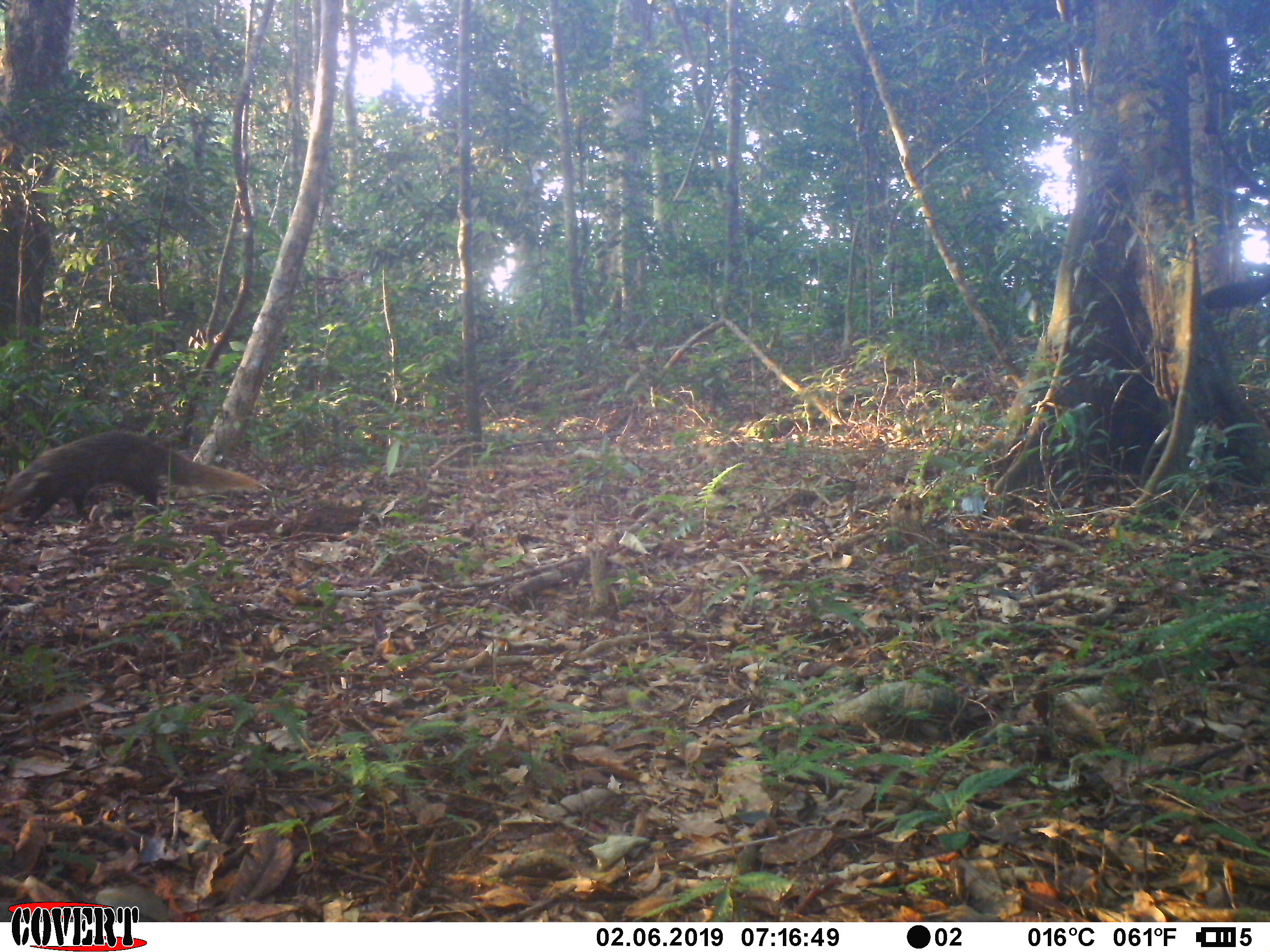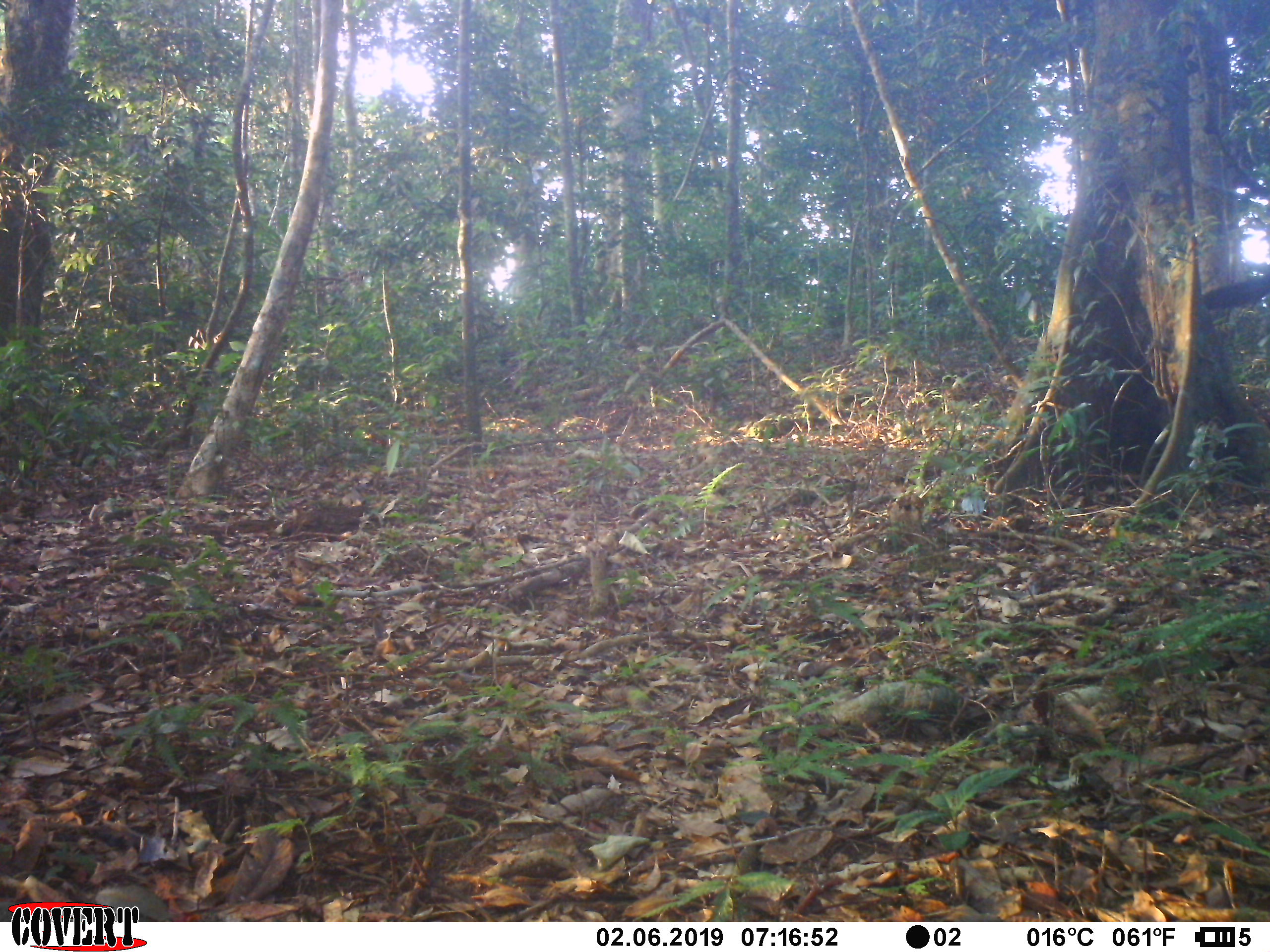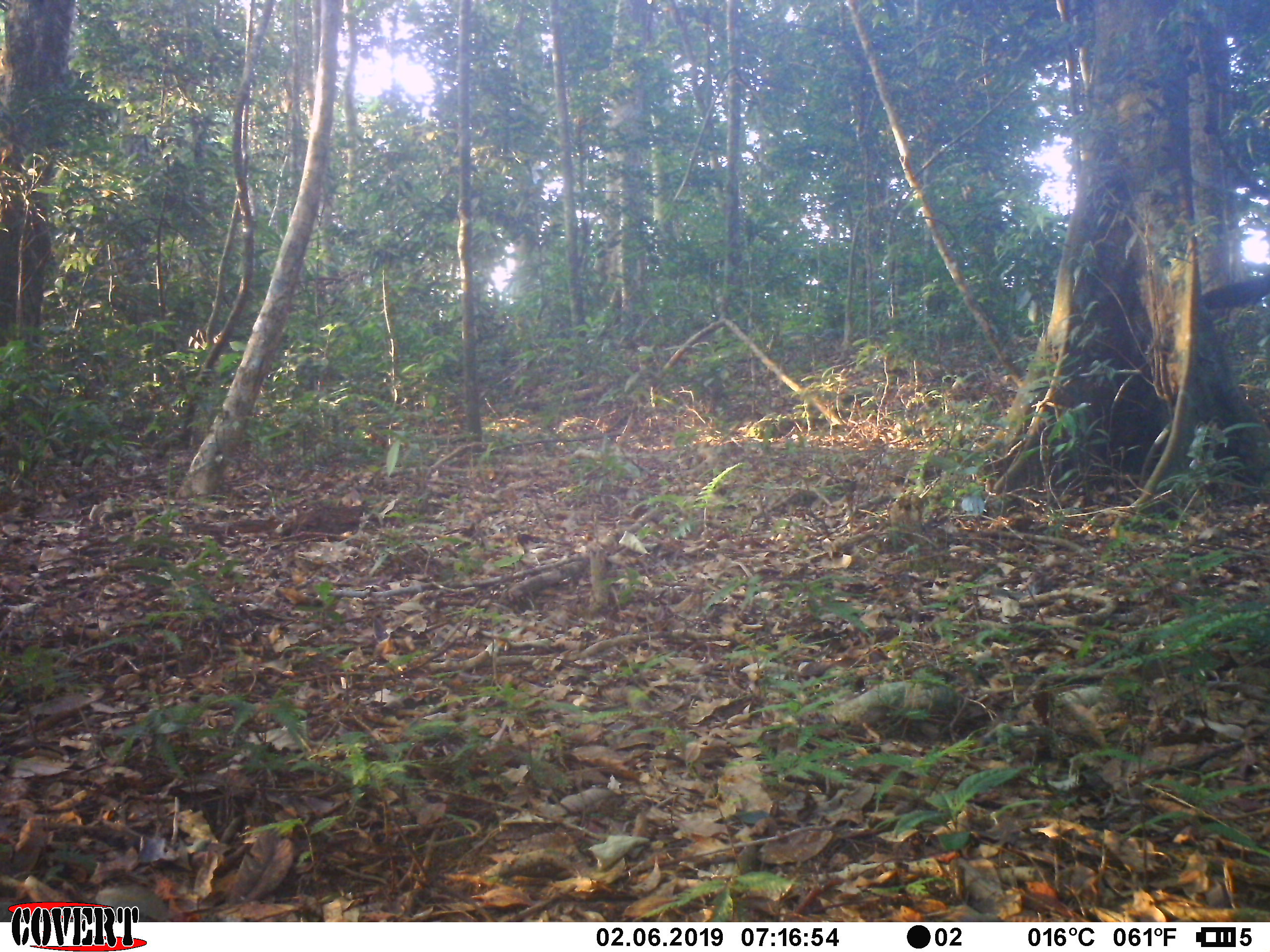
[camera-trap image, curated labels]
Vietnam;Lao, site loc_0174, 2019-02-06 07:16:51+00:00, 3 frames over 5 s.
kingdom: Animalia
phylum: Chordata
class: Mammalia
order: Carnivora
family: Herpestidae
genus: Urva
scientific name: Urva urva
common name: crab-eating mongoose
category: crab eating mongoose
Crab eating mongoose (crab-eating mongoose) (Urva urva). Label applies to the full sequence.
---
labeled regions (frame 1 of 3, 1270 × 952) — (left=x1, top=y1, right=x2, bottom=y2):
crab eating mongoose: (left=0, top=430, right=263, bottom=533)